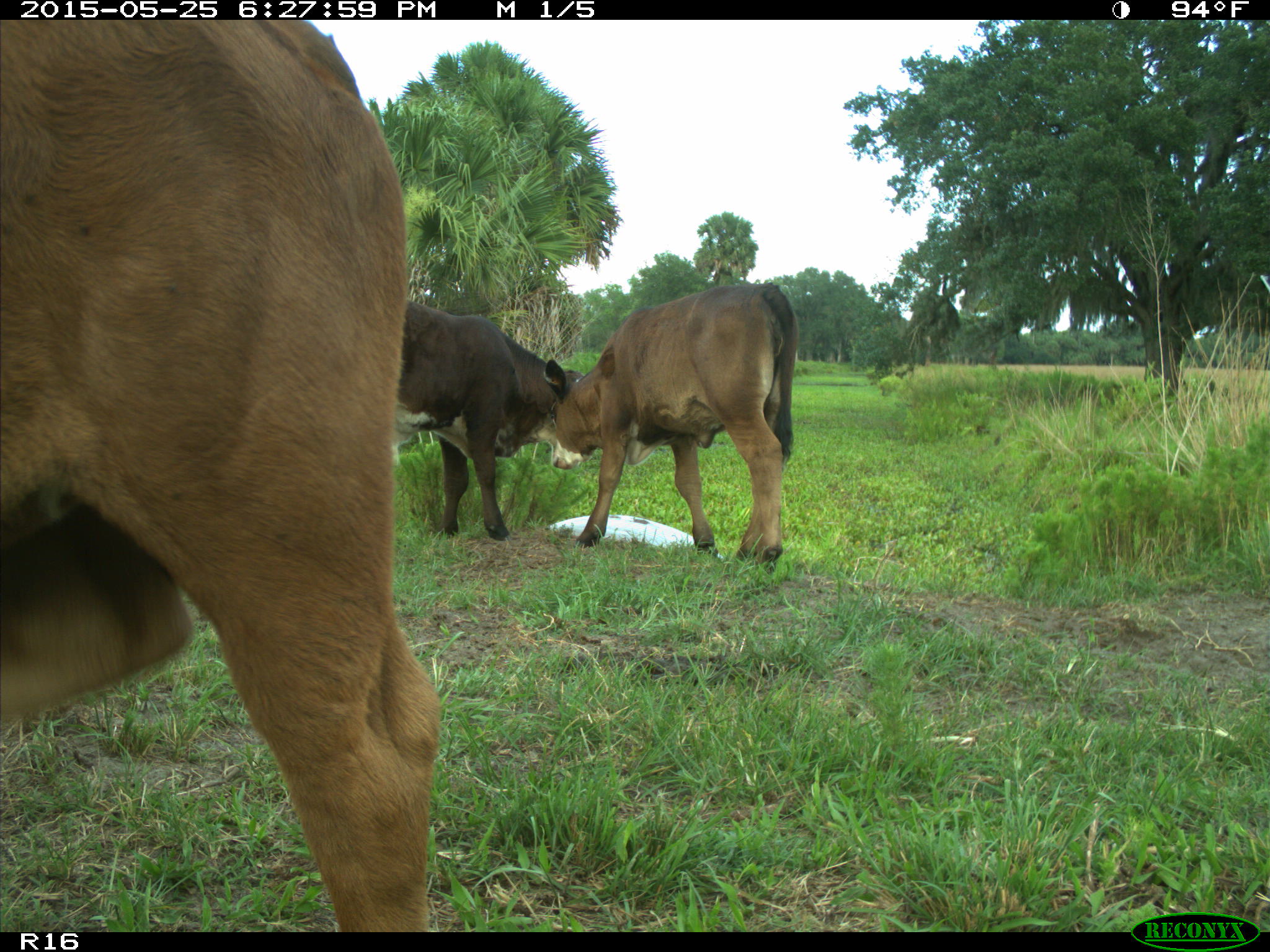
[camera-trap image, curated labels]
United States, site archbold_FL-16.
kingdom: Animalia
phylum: Chordata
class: Mammalia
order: Artiodactyla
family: Bovidae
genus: Bos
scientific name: Bos taurus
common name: domestic cow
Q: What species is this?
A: Bos taurus (domestic cow).